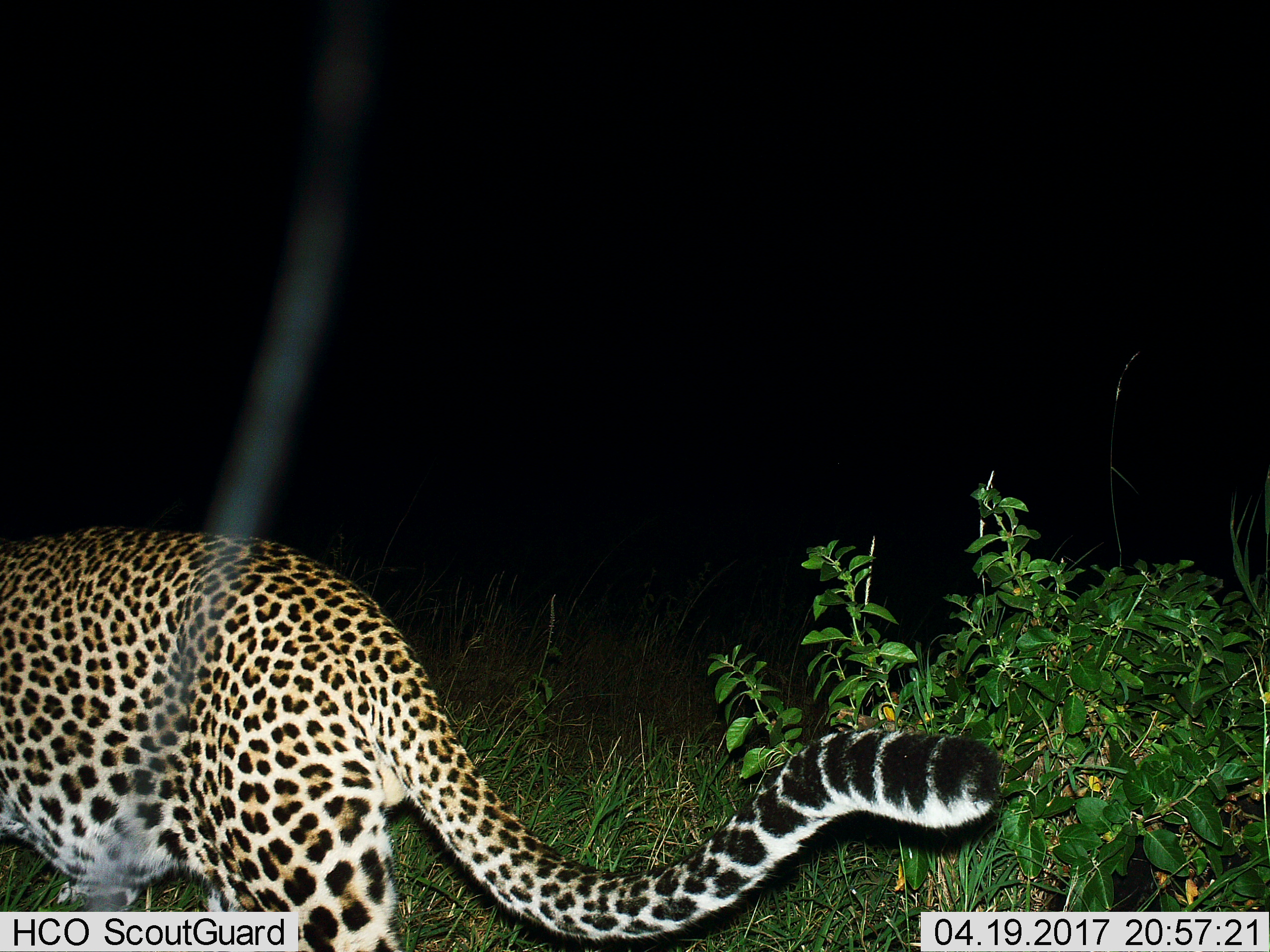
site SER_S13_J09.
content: unidentified animal